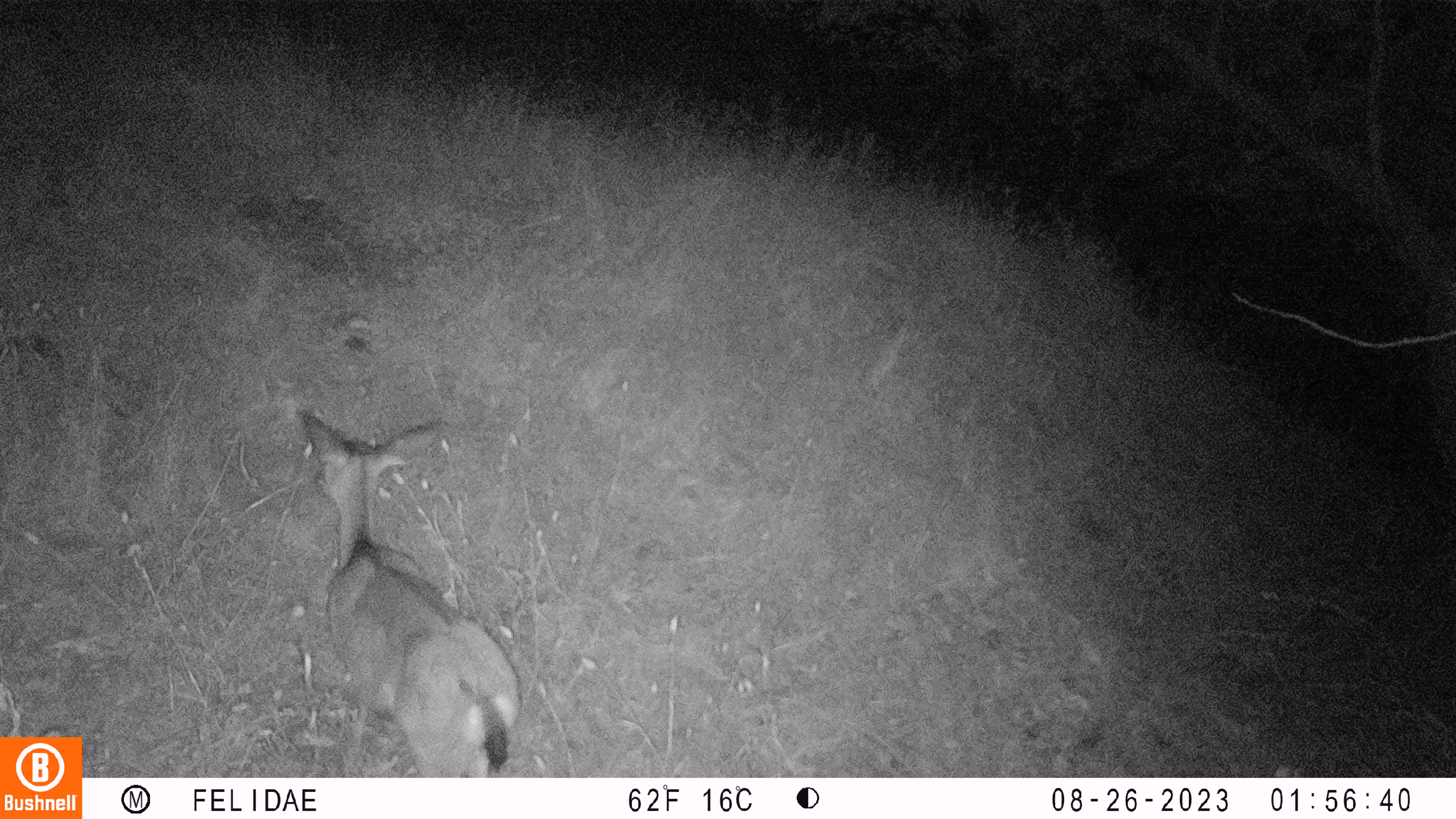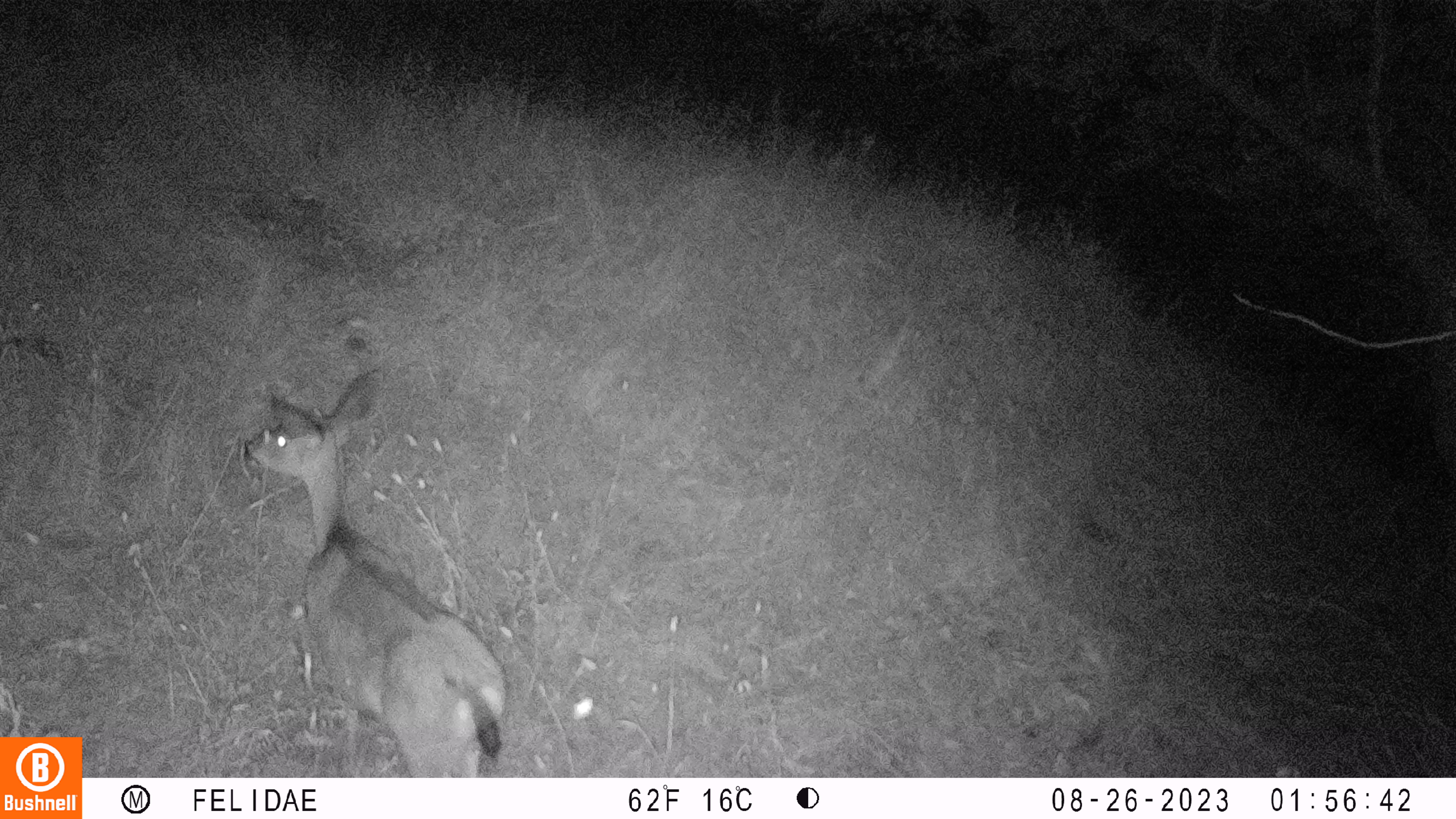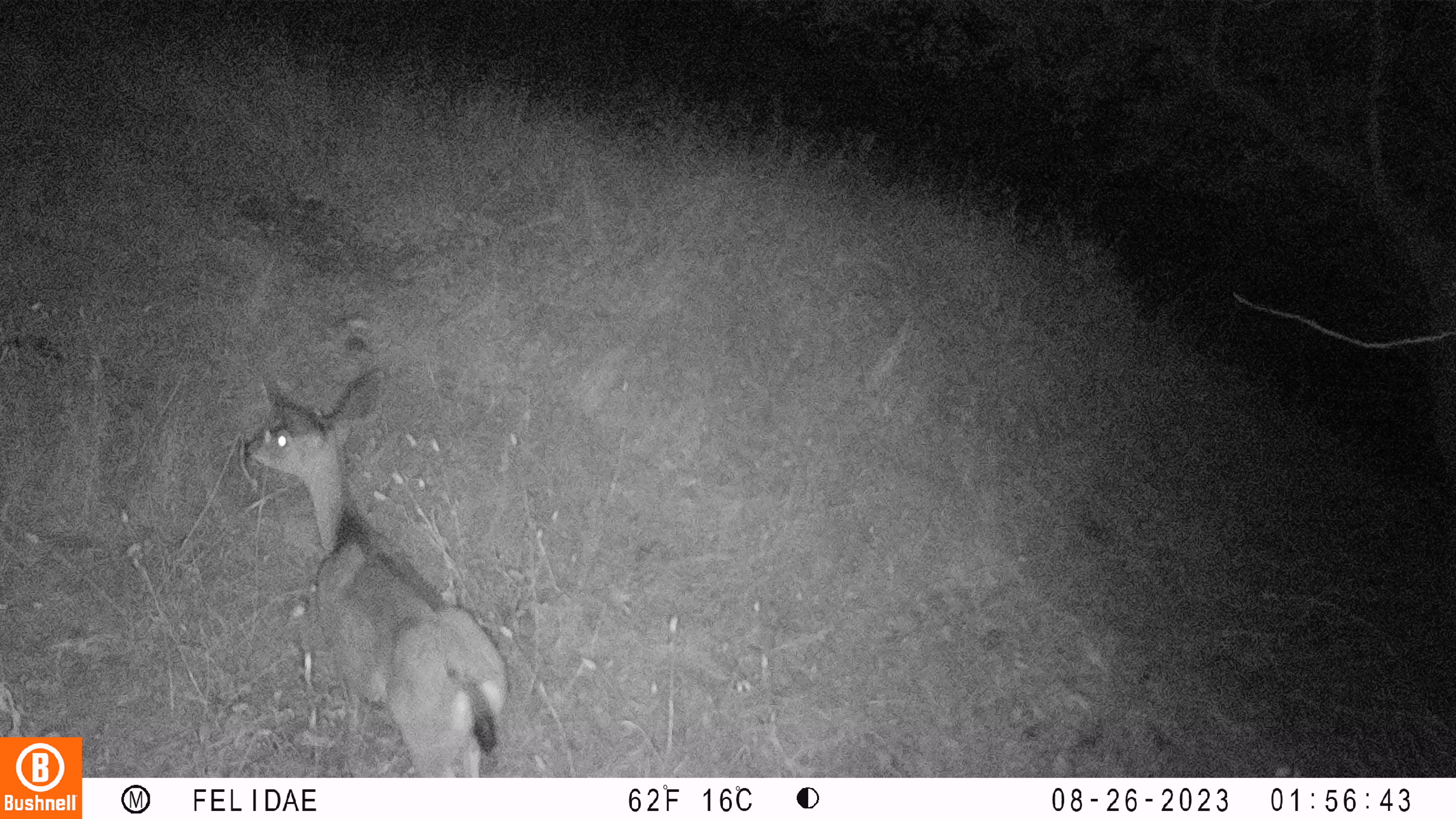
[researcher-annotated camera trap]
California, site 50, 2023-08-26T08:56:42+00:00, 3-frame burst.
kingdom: Animalia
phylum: Chordata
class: Mammalia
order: Artiodactyla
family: Cervidae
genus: Odocoileus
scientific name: Odocoileus hemionus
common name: mule deer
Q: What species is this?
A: Mule deer (Odocoileus hemionus).